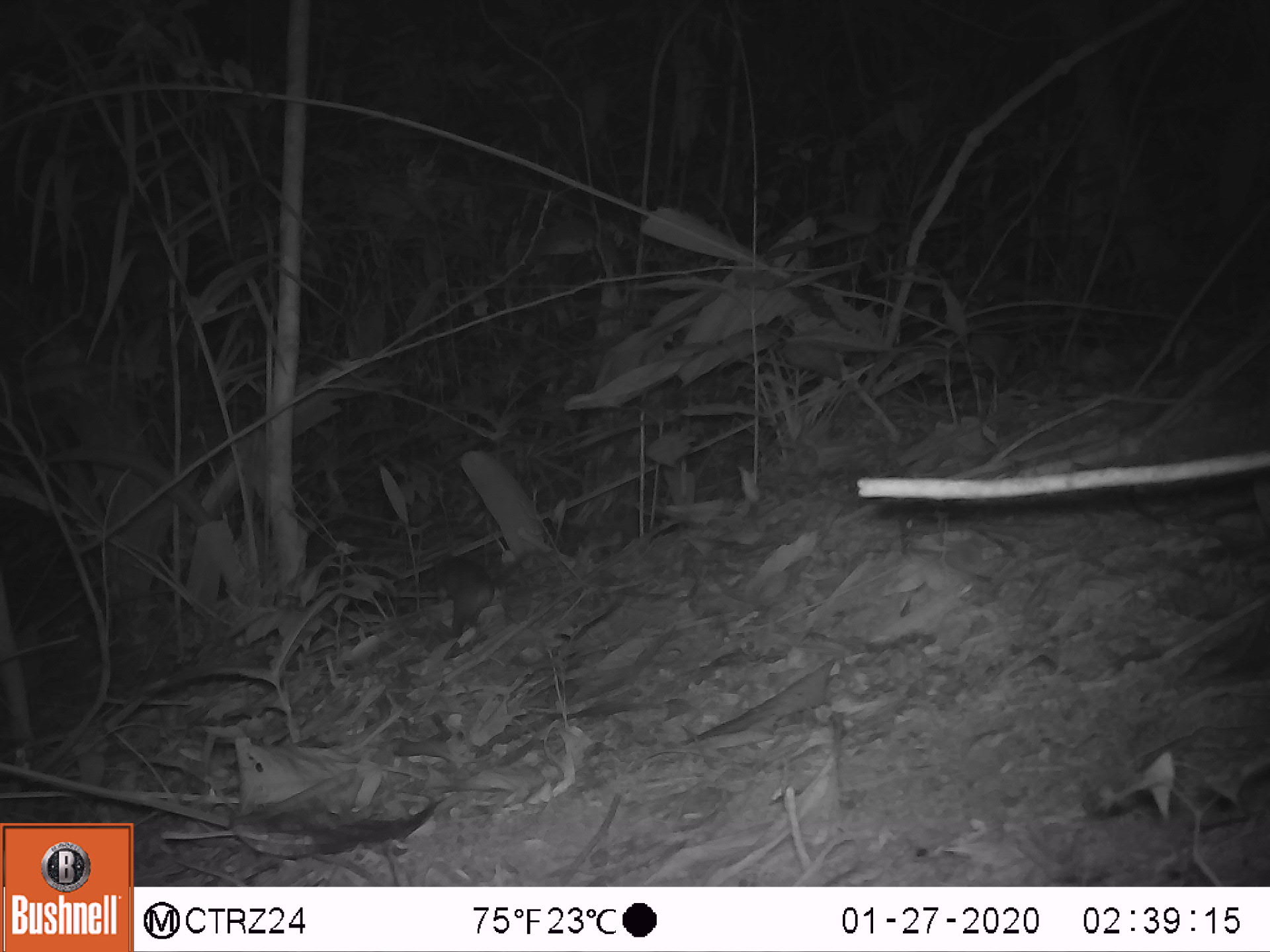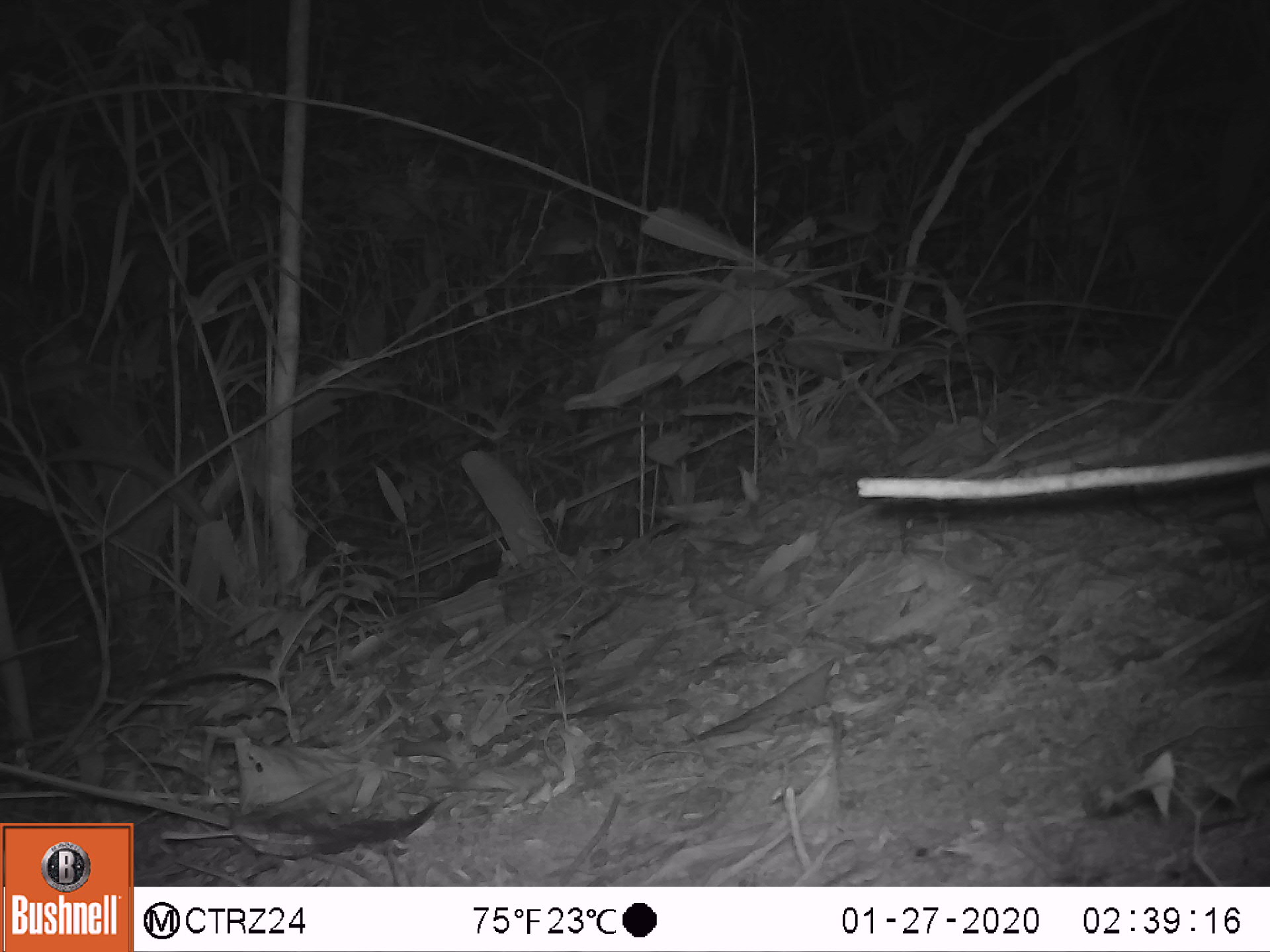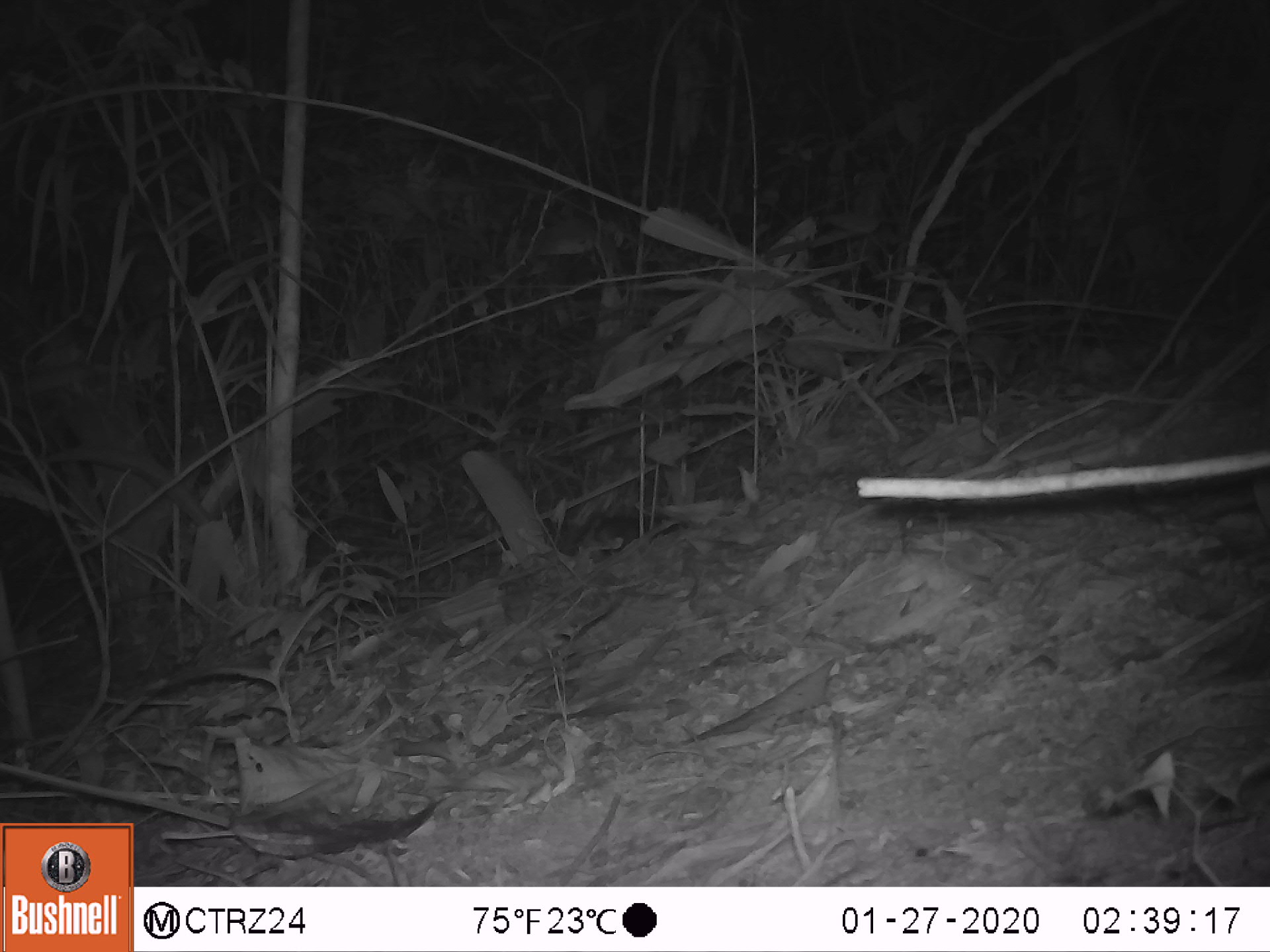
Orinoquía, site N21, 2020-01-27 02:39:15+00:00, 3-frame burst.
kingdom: Animalia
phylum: Chordata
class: Mammalia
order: Rodentia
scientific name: Rodentia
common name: rodent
Rodent (Rodentia).